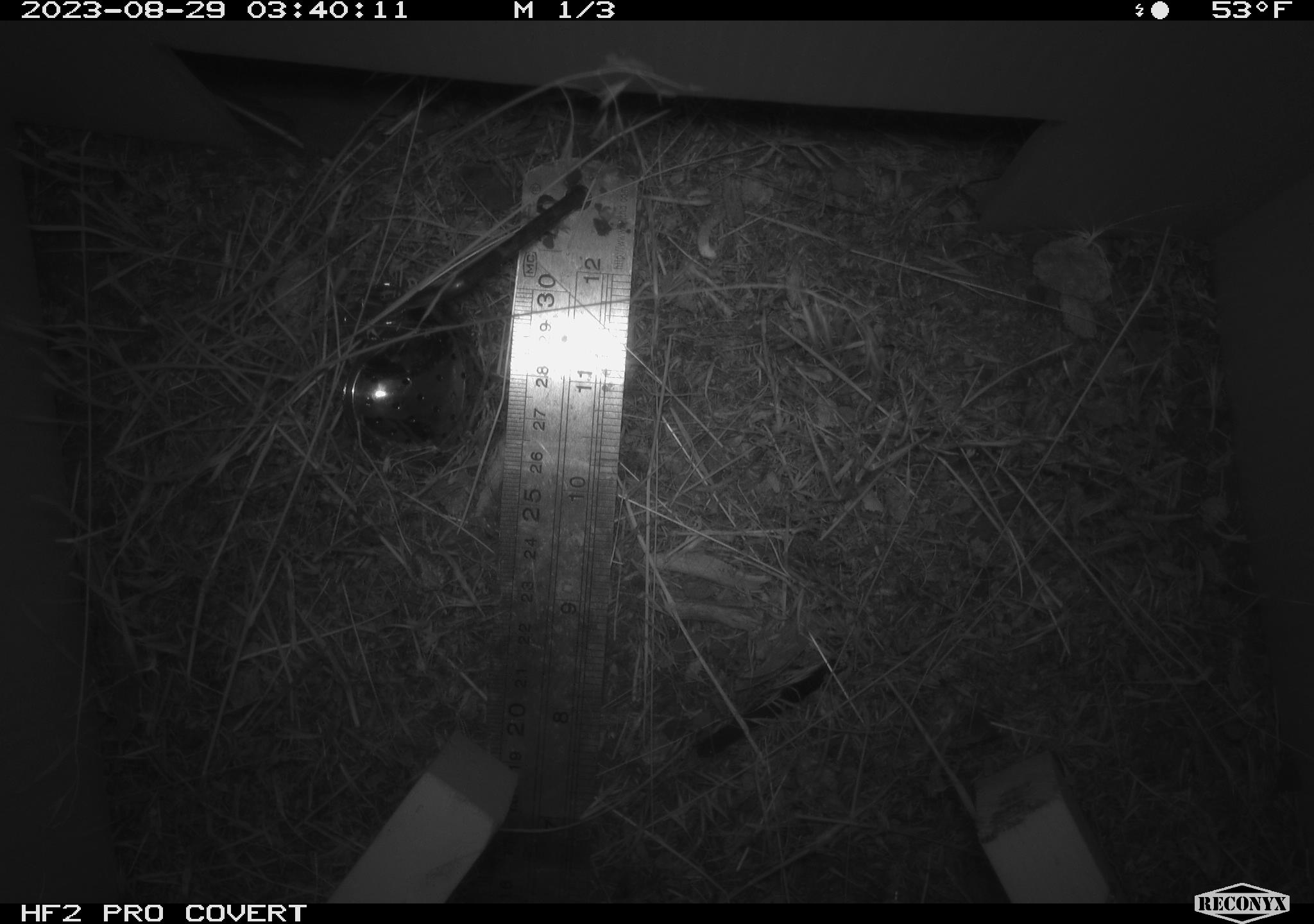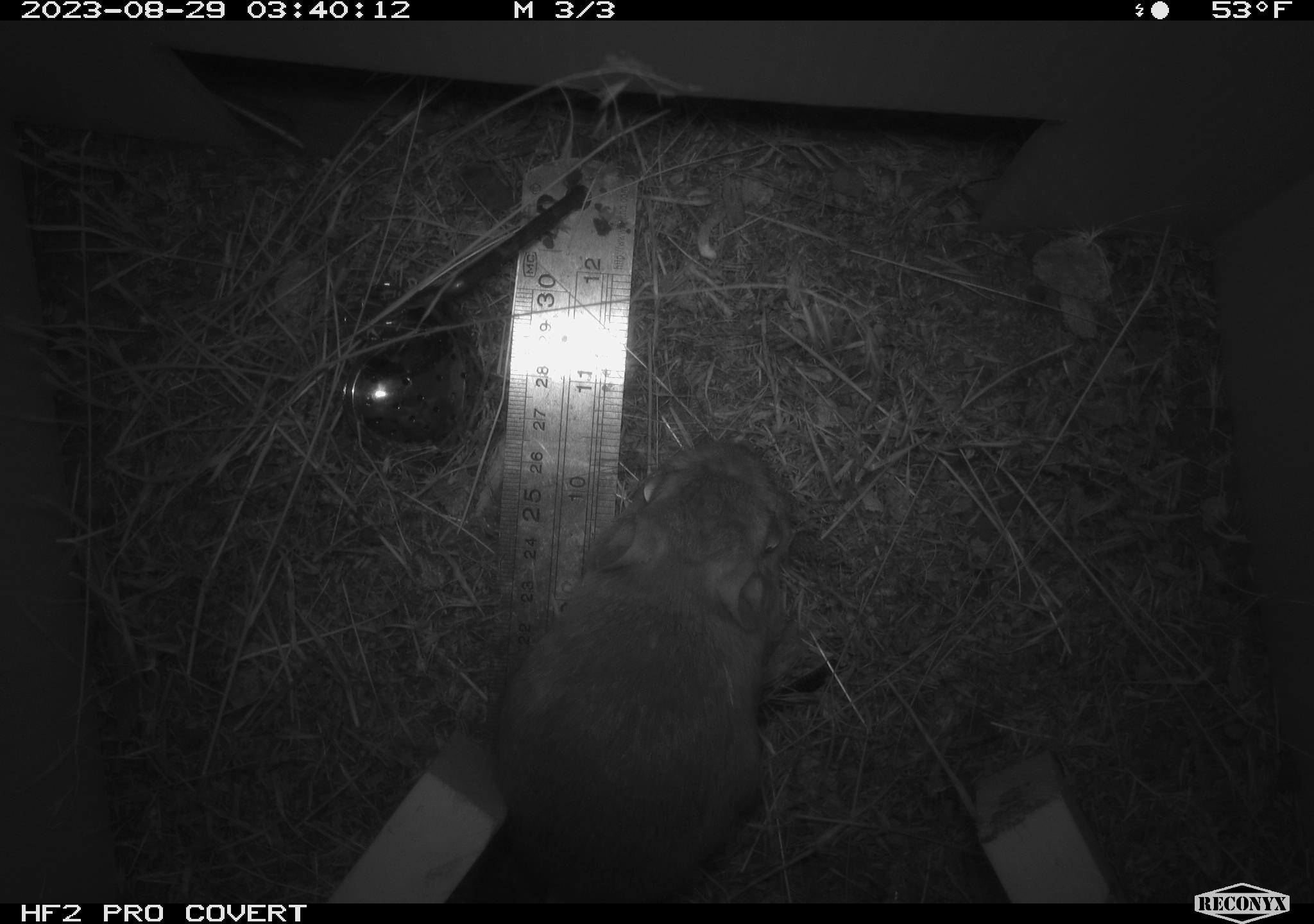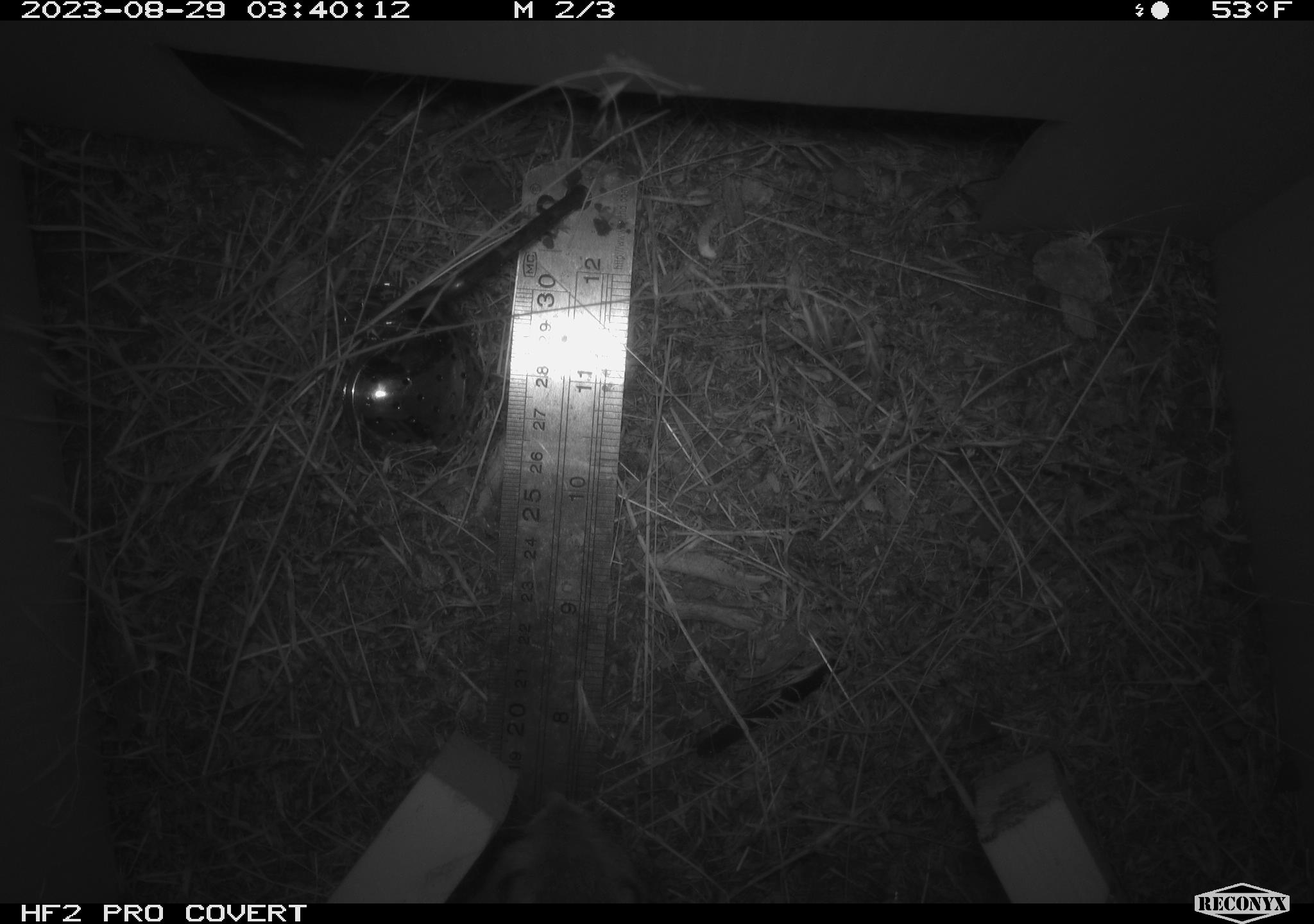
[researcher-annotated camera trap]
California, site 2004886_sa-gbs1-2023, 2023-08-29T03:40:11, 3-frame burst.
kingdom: Animalia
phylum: Chordata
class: Mammalia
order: Rodentia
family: Heteromyidae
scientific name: Heteromyidae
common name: kangaroo rats and pocket mice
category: heteromyidae family